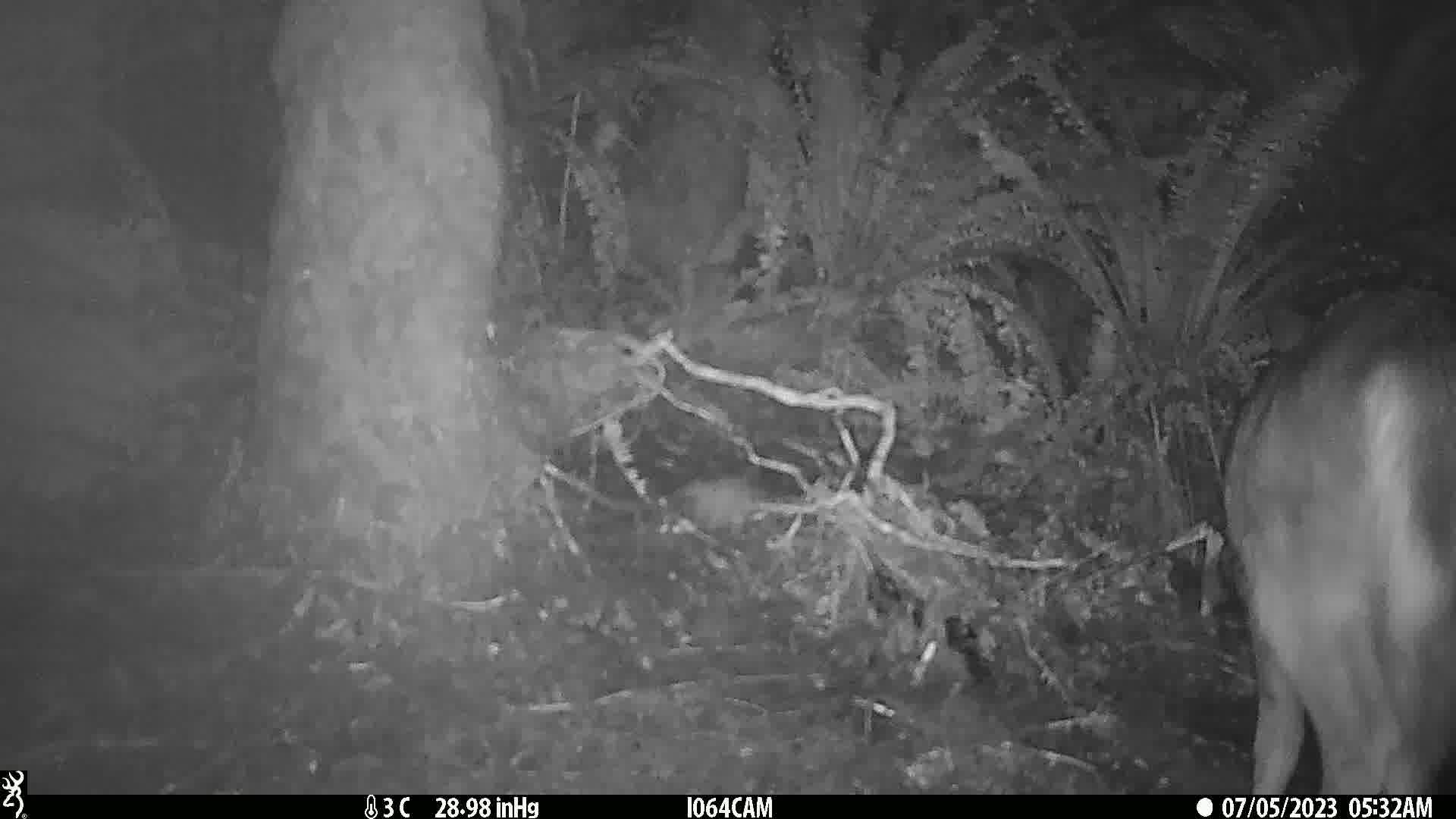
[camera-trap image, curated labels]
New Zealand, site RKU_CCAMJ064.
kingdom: Animalia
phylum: Chordata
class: Mammalia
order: Artiodactyla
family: Cervidae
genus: Odocoileus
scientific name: Odocoileus virginianus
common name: white-tailed deer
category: white tailed deer